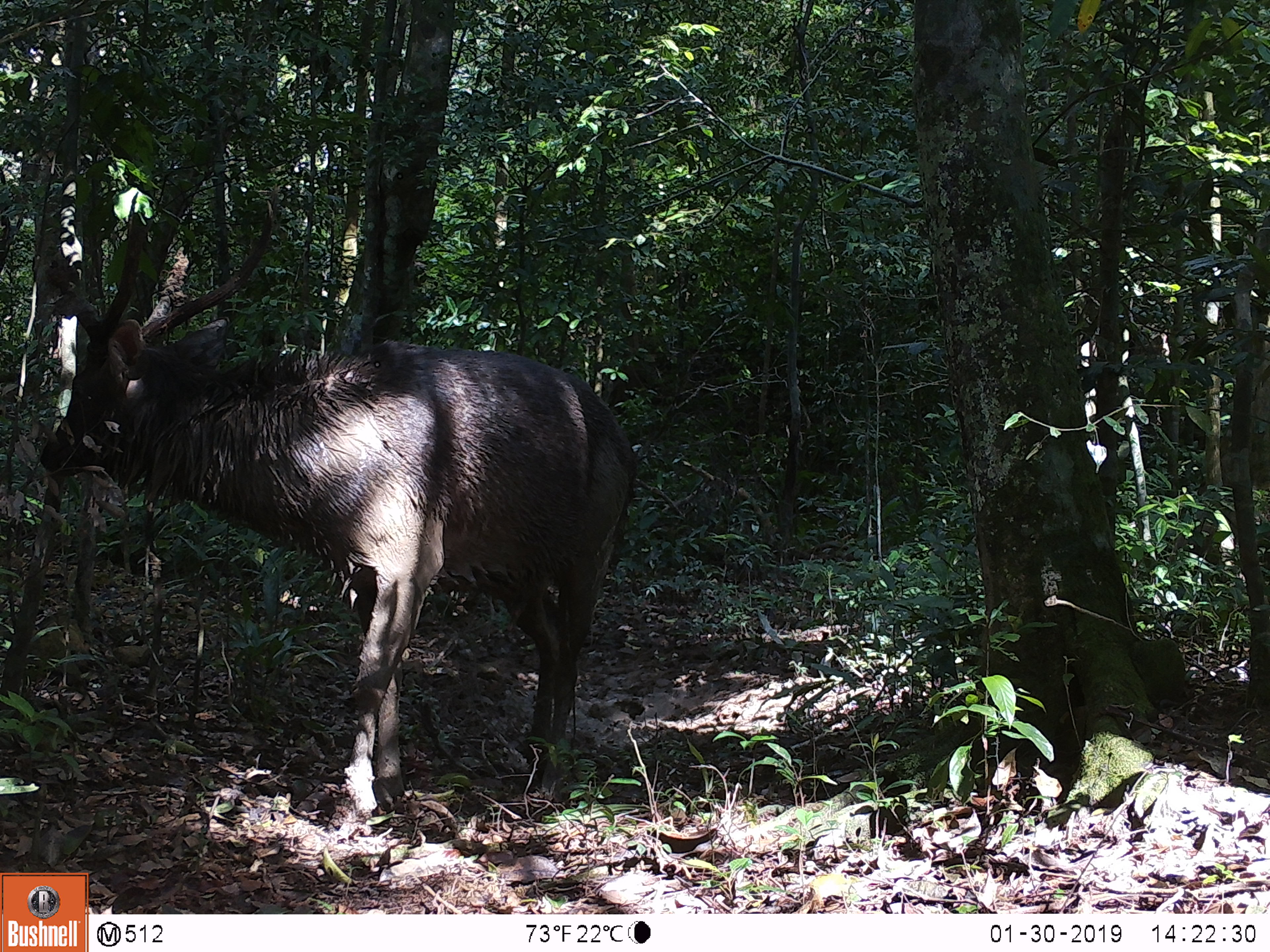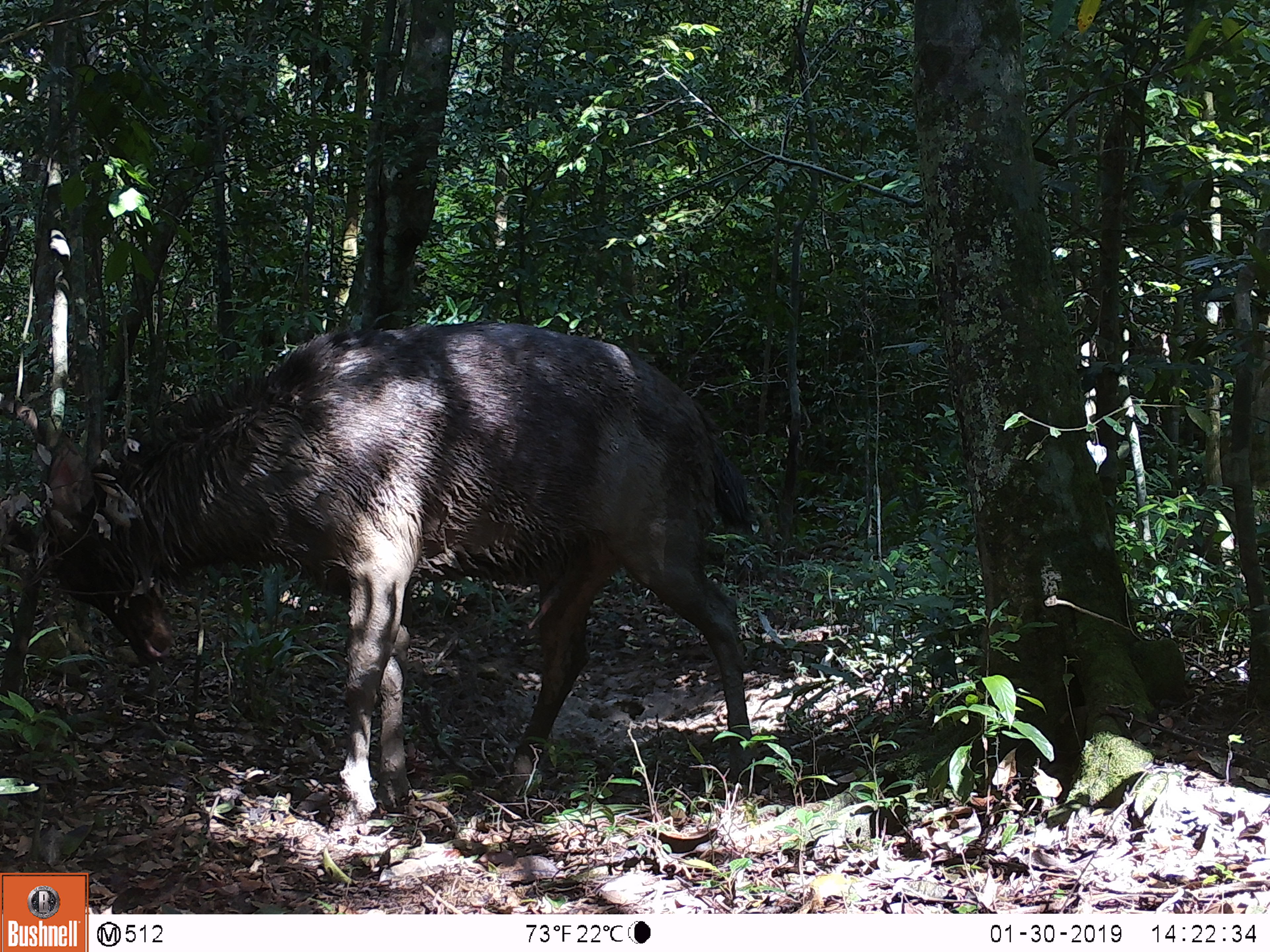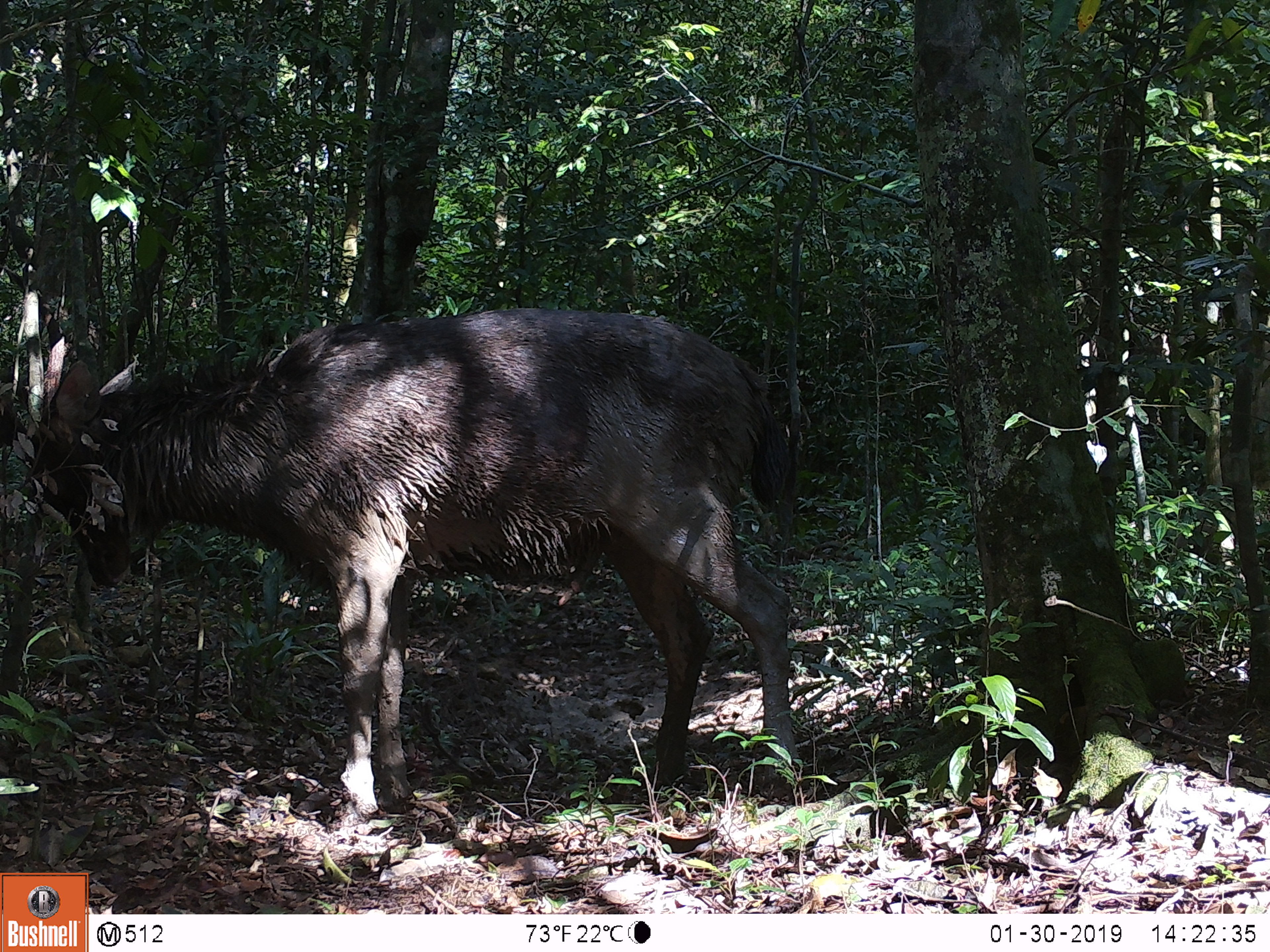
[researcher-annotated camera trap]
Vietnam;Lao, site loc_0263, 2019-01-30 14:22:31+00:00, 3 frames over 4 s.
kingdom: Animalia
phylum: Chordata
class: Mammalia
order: Artiodactyla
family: Cervidae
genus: Rusa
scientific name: Rusa unicolor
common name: sambar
Sambar (Rusa unicolor). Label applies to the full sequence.